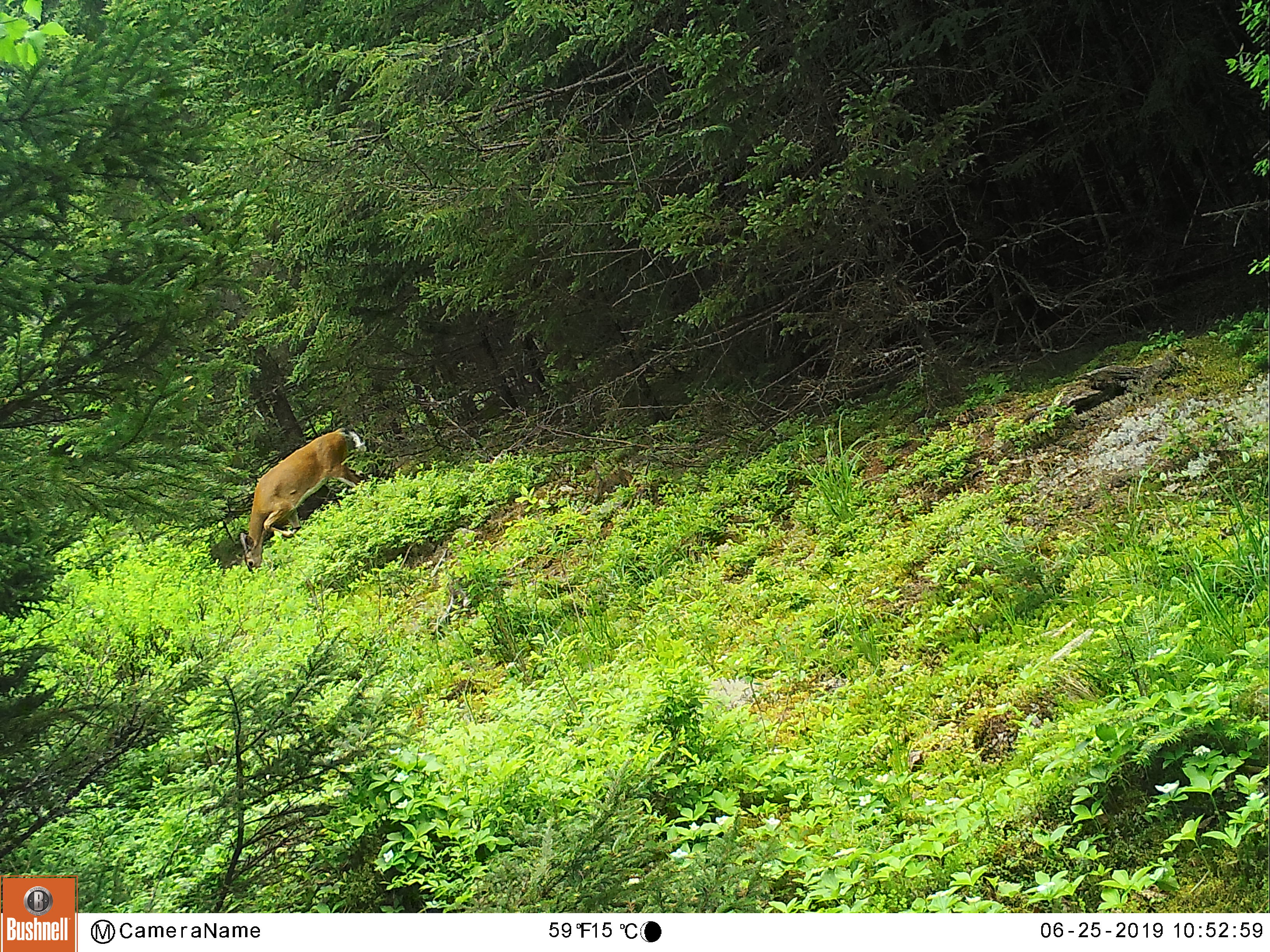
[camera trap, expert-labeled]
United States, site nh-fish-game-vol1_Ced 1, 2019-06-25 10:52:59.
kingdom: Animalia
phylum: Chordata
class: Mammalia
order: Artiodactyla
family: Cervidae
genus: Odocoileus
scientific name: Odocoileus virginianus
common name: white-tailed deer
White-tailed deer (Odocoileus virginianus).